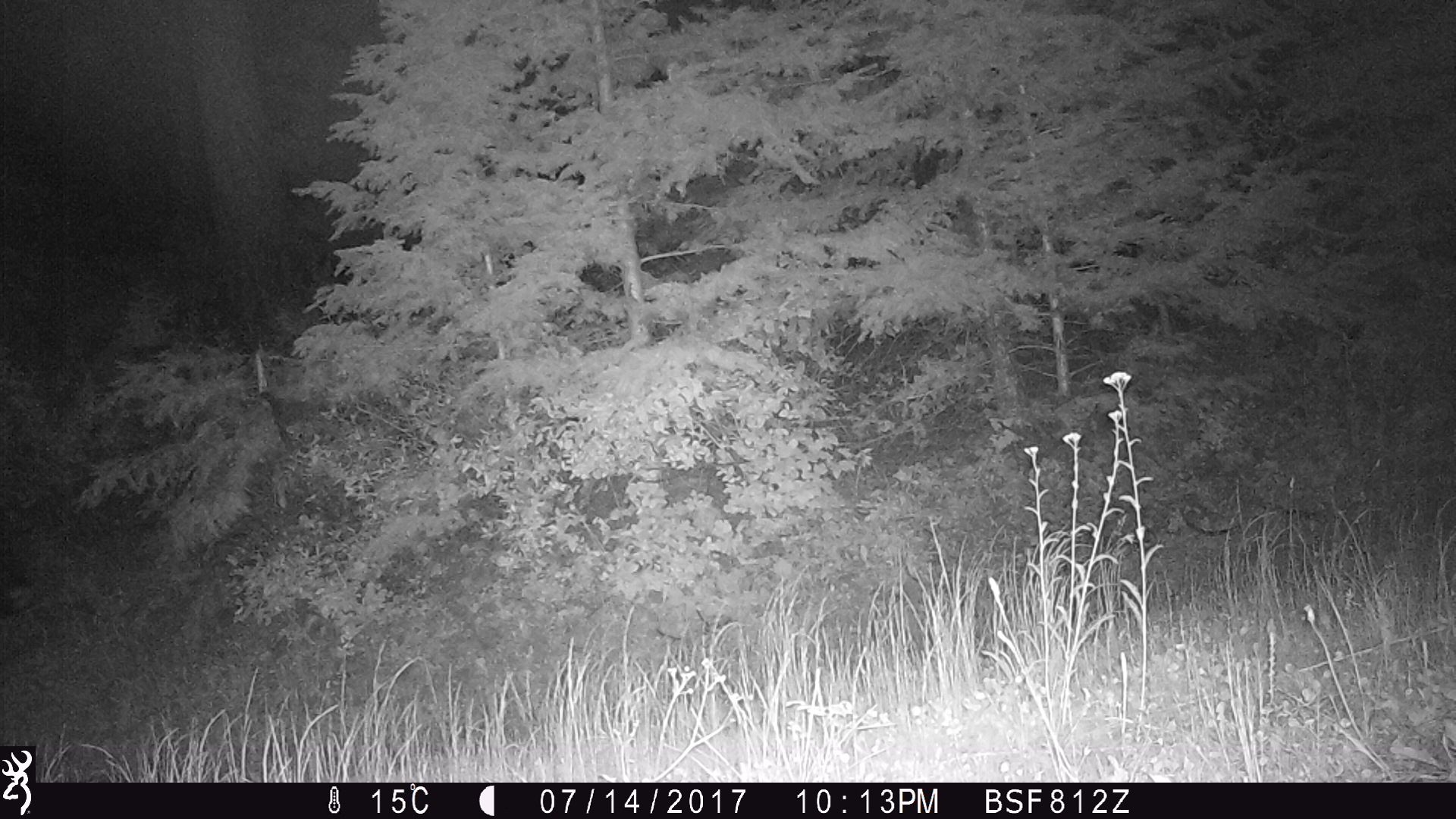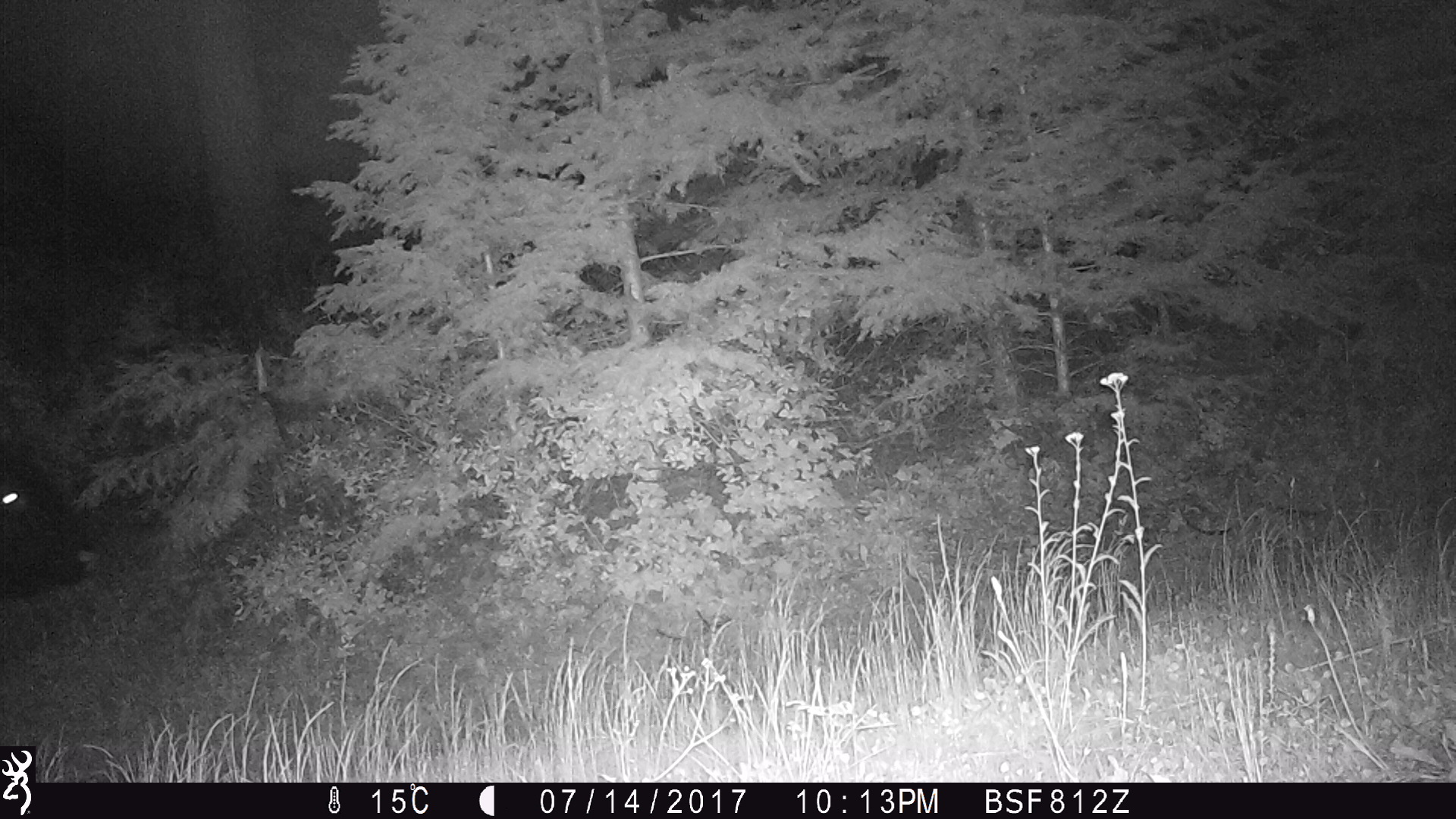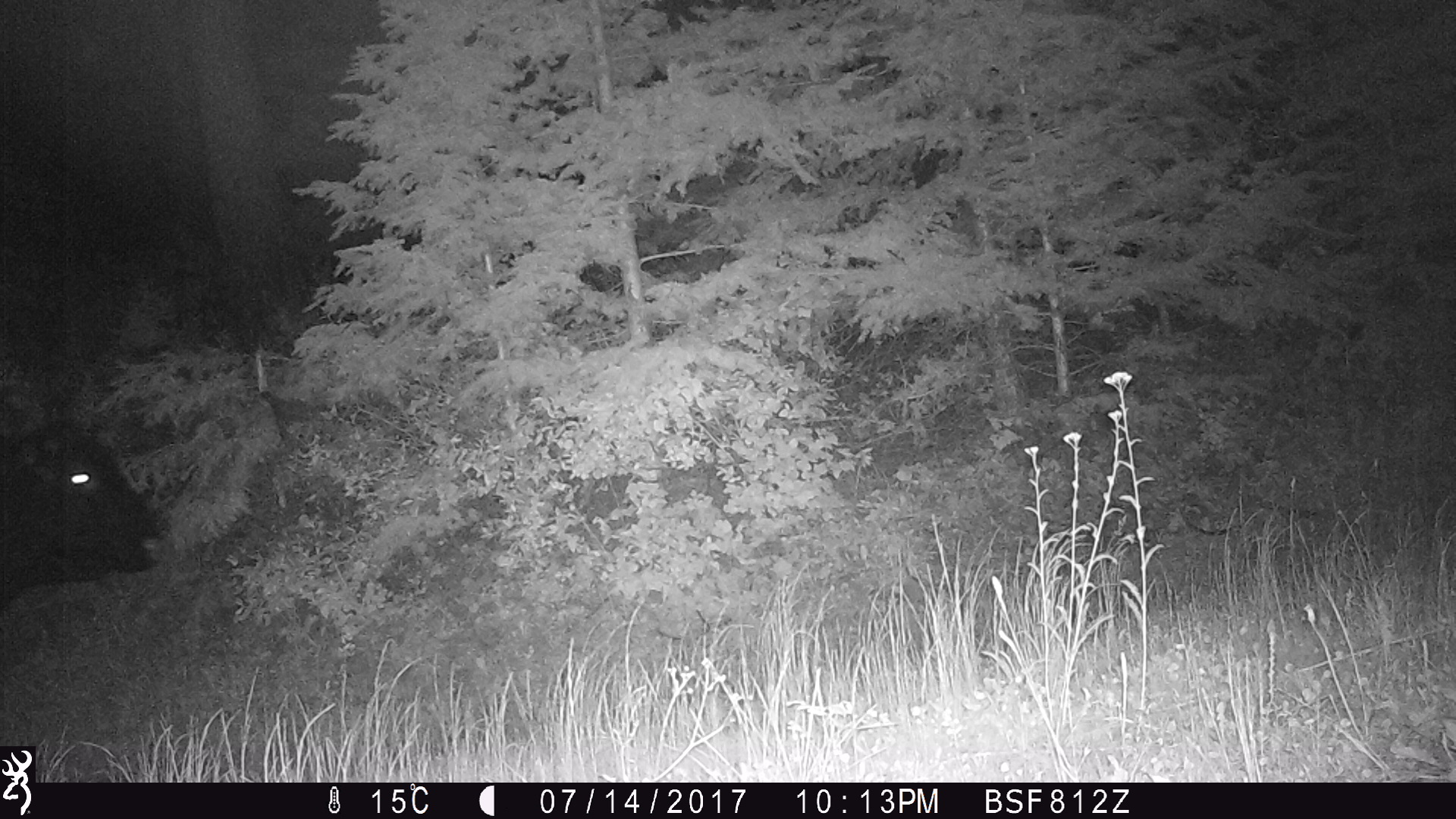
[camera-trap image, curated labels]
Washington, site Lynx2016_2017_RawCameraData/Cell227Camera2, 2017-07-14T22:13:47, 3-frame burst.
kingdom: Animalia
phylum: Chordata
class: Mammalia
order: Artiodactyla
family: Bovidae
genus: Bos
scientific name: Bos taurus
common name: domestic cattle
Domestic cattle (Bos taurus). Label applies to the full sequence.